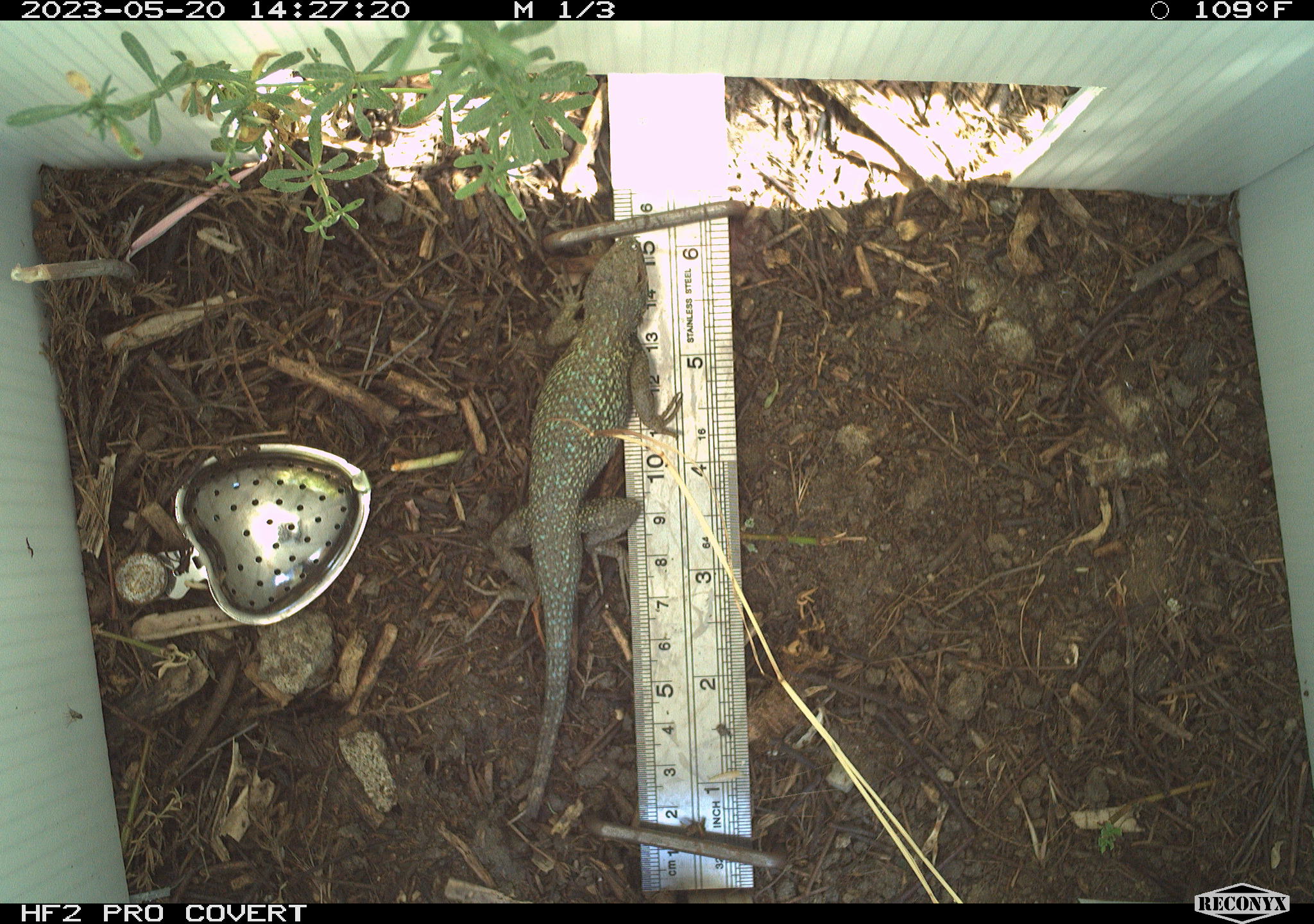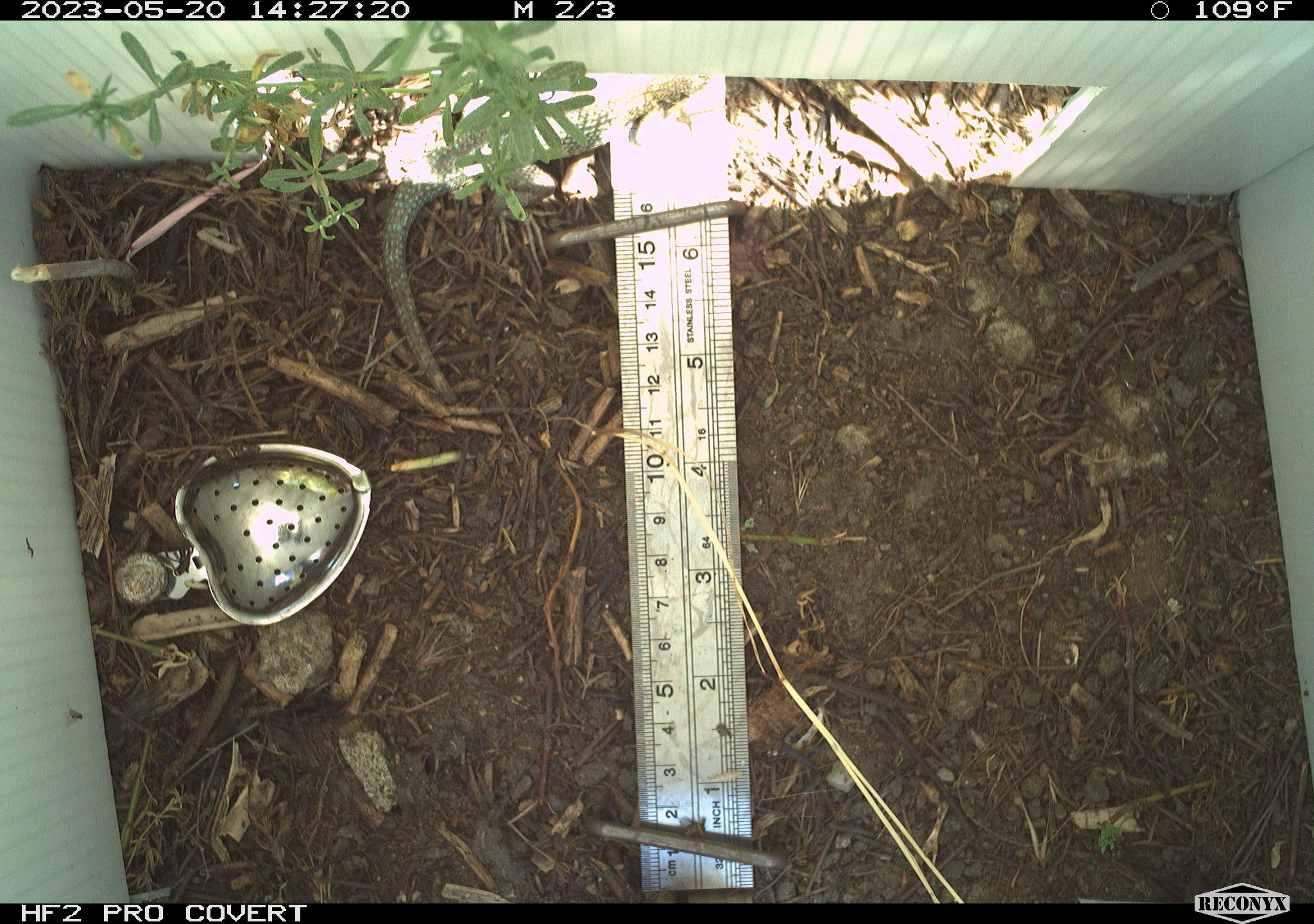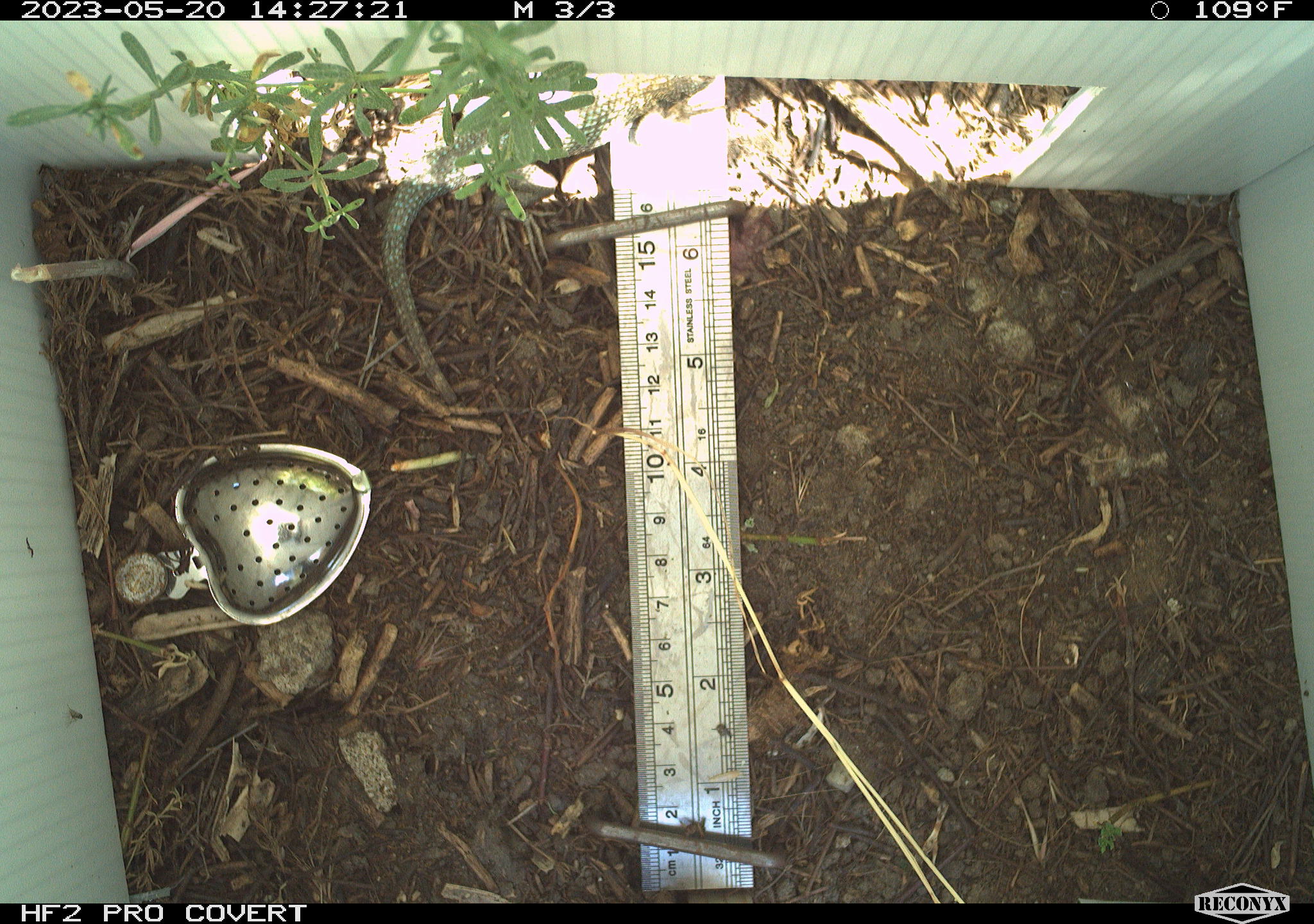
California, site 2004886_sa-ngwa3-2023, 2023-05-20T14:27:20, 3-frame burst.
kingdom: Animalia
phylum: Chordata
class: Reptilia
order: Squamata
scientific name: Squamata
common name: lizards and snakes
Lizards and snakes (Squamata).